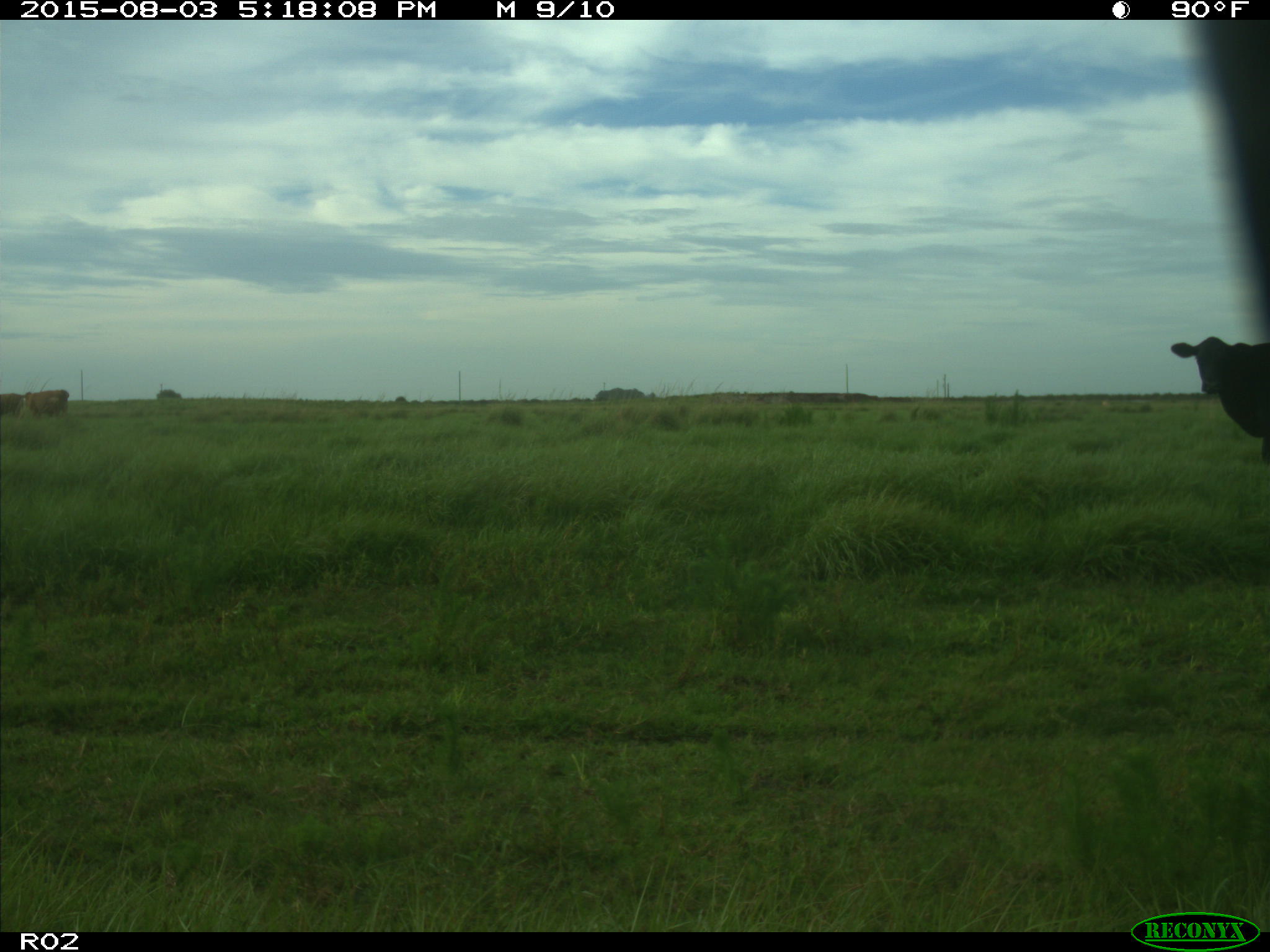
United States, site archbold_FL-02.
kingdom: Animalia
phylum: Chordata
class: Mammalia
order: Artiodactyla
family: Bovidae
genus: Bos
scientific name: Bos taurus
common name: domestic cow